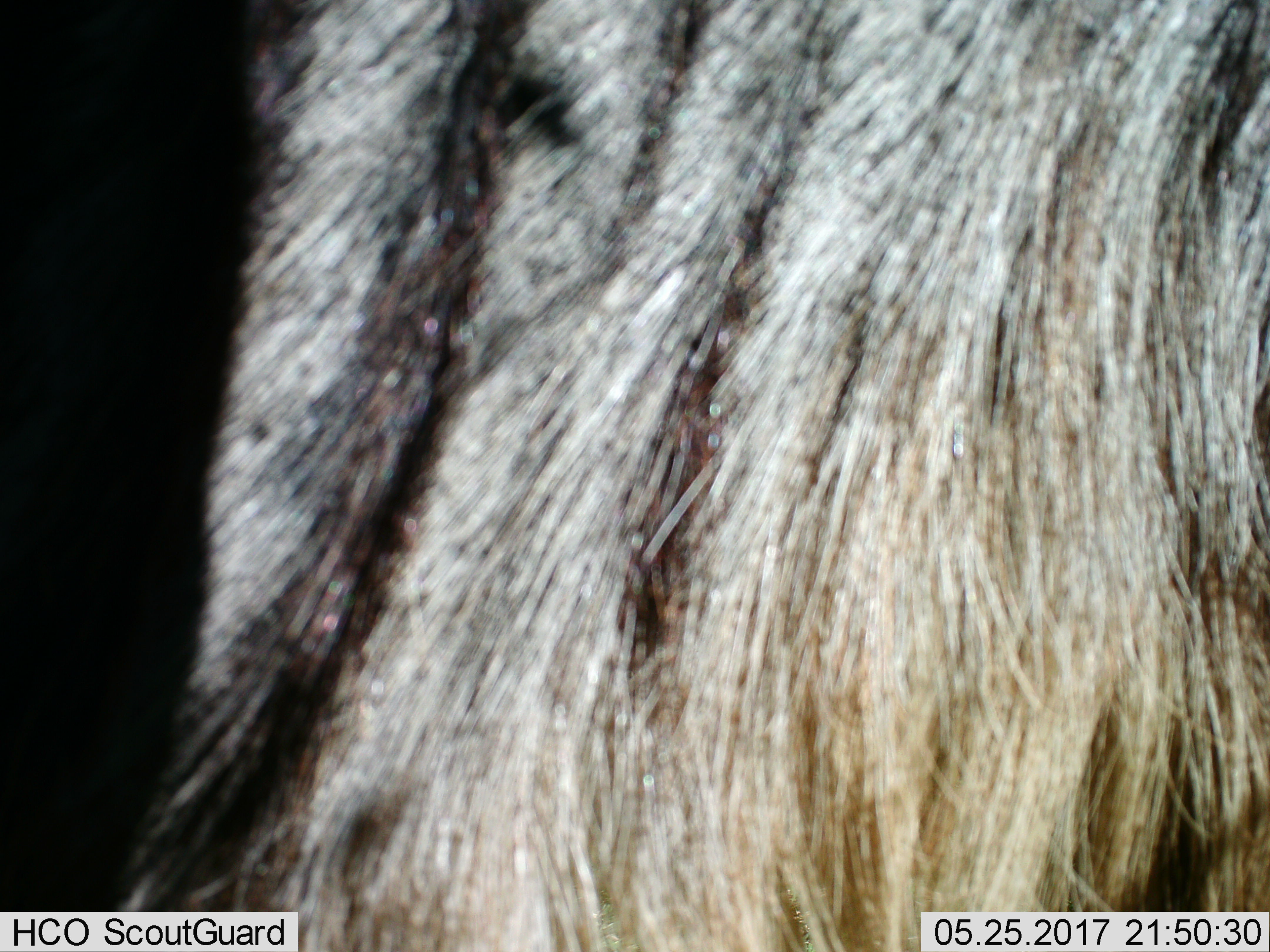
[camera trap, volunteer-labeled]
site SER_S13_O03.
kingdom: Animalia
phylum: Chordata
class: Mammalia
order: Artiodactyla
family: Bovidae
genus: Connochaetes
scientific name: Connochaetes taurinus taurinus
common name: blue wildebeest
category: wildebeestblue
Wildebeestblue (blue wildebeest) (Connochaetes taurinus taurinus), count 1. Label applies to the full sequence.